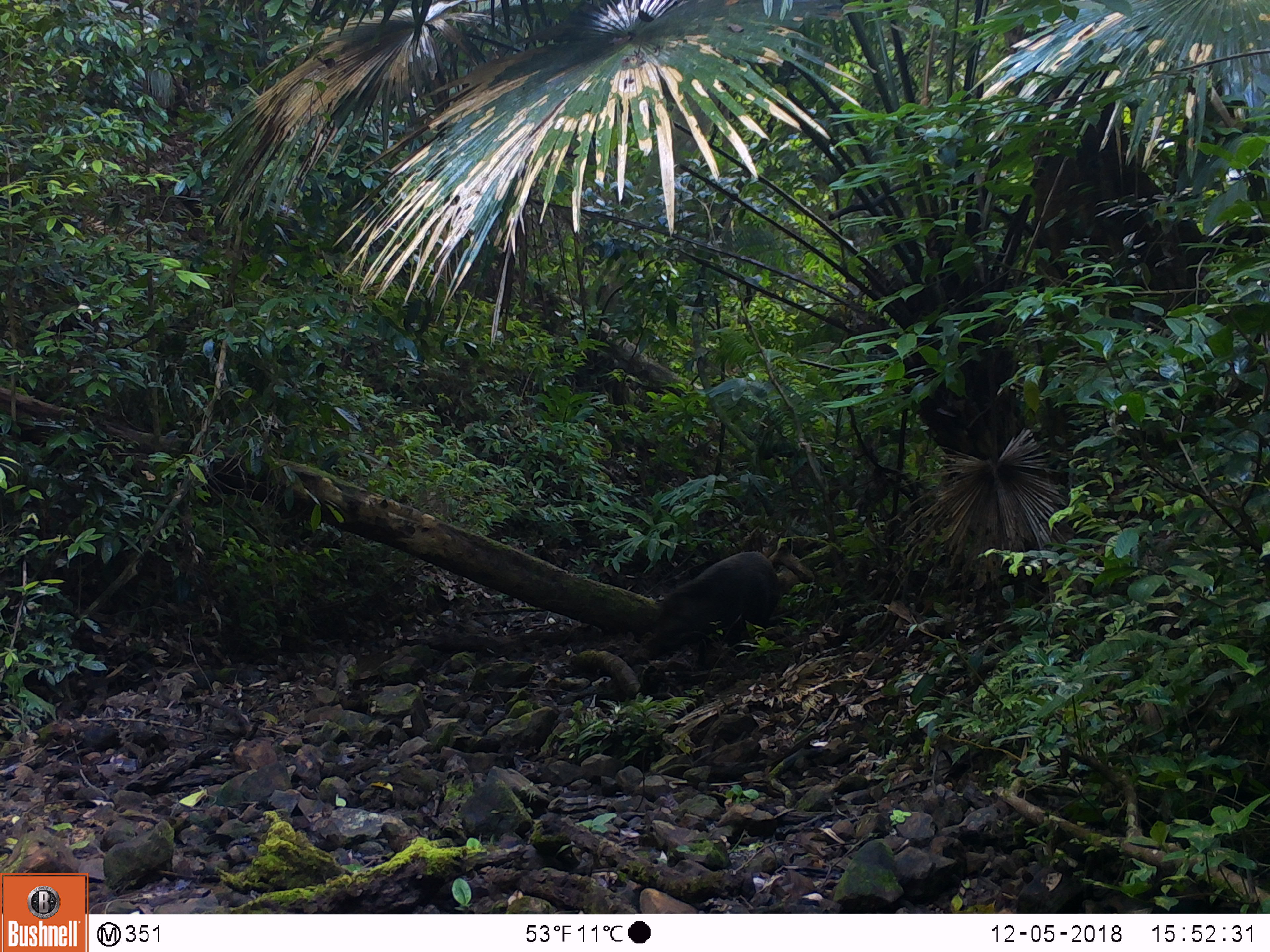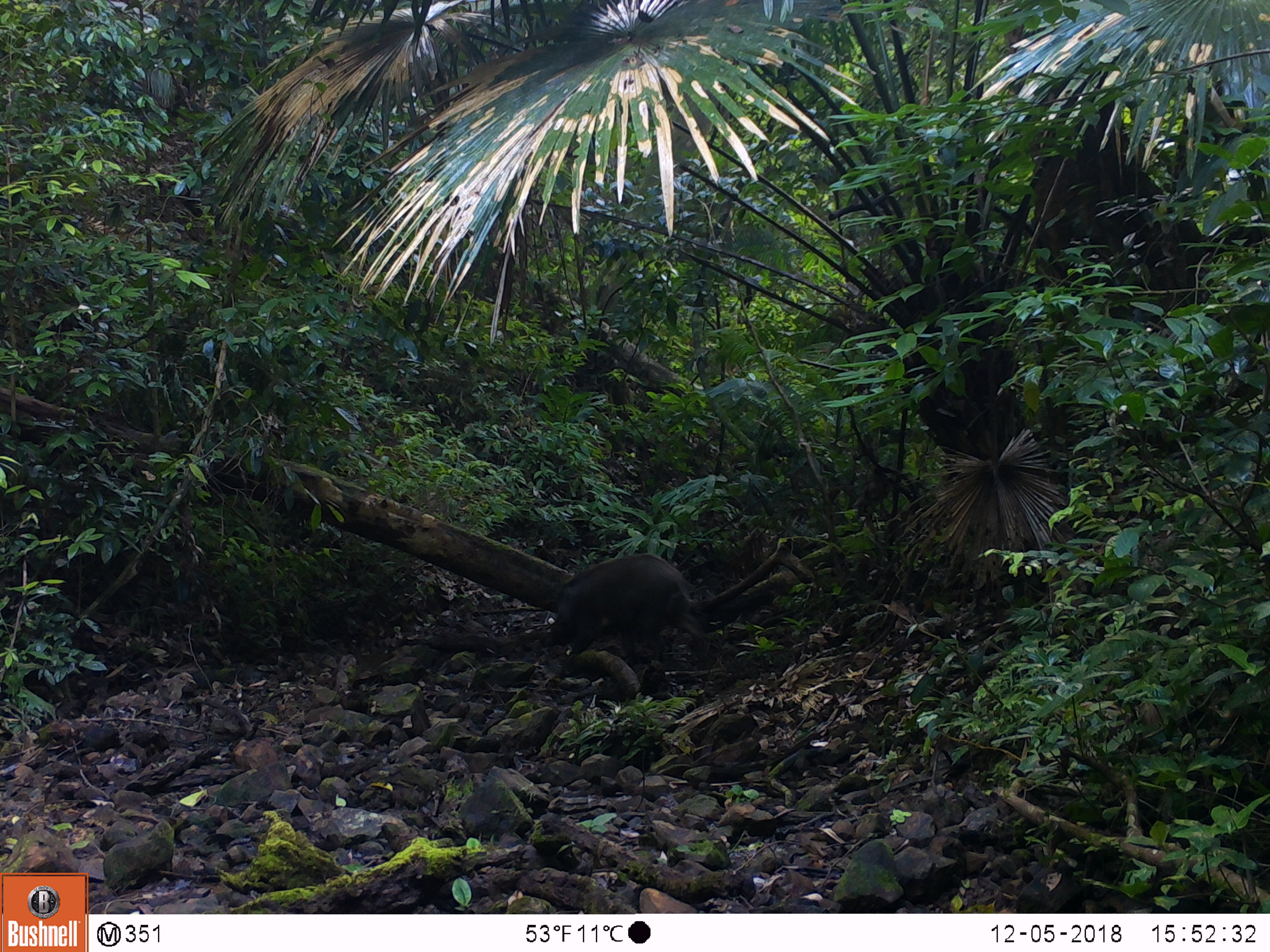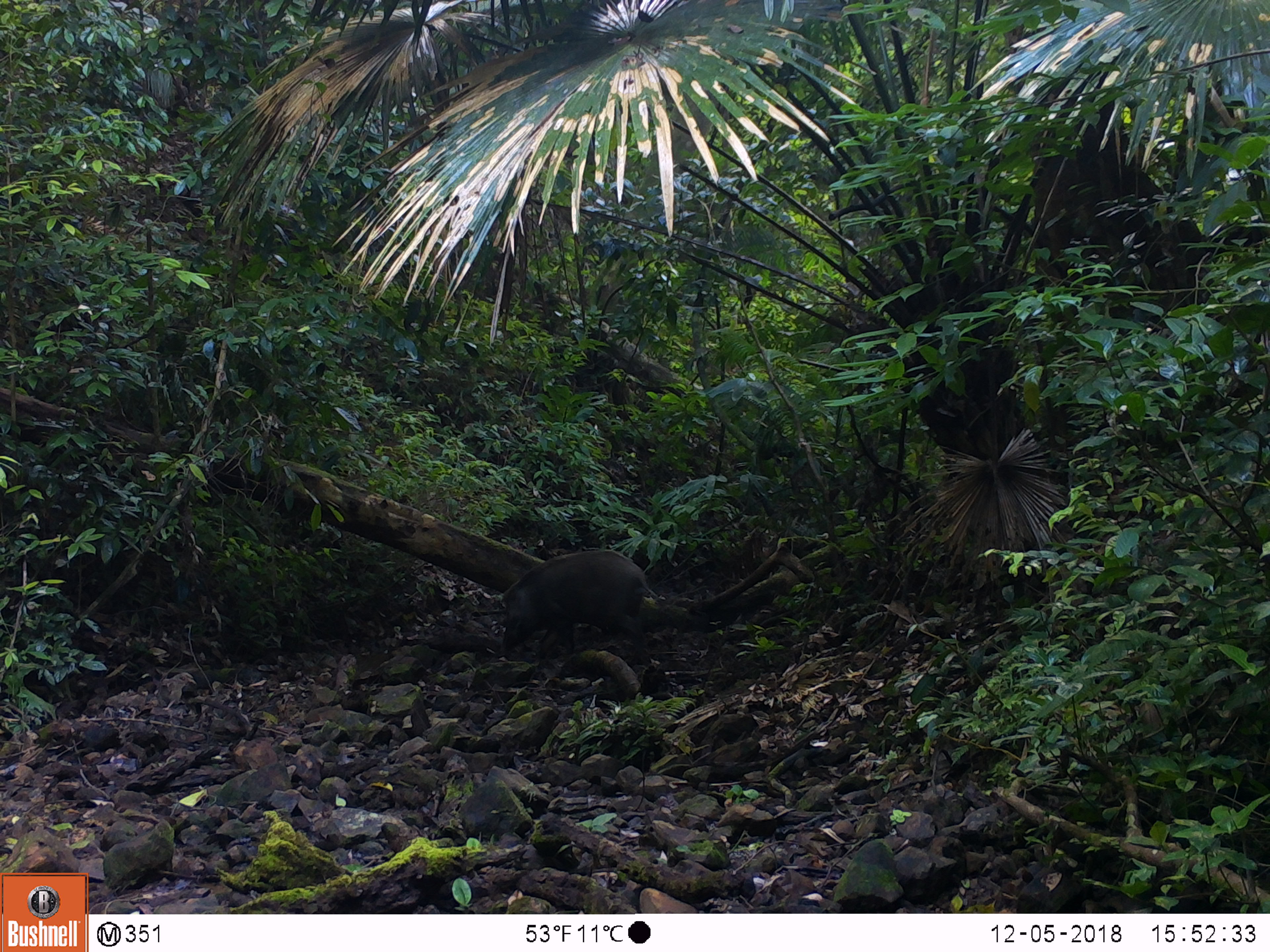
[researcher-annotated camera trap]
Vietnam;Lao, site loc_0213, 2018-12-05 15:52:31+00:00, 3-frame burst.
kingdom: Animalia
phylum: Chordata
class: Mammalia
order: Artiodactyla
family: Suidae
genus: Sus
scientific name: Sus scrofa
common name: eurasian wild pig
Eurasian wild pig (Sus scrofa). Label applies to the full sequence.